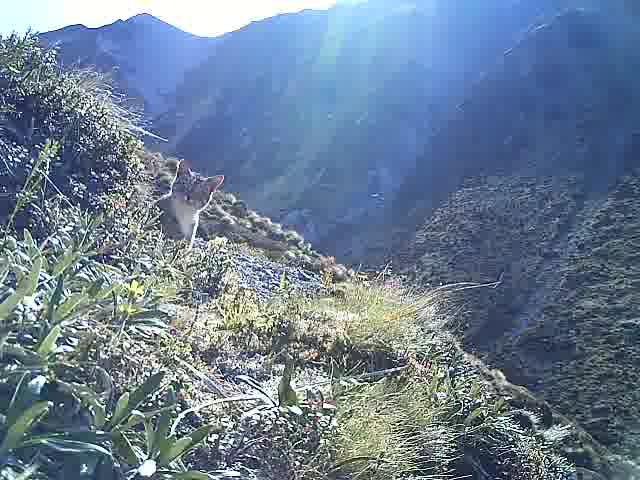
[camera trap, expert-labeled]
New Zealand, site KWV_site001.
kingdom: Animalia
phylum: Chordata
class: Mammalia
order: Carnivora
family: Felidae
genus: Felis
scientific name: Felis catus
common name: domestic cat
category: cat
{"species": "cat (domestic cat) (Felis catus)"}